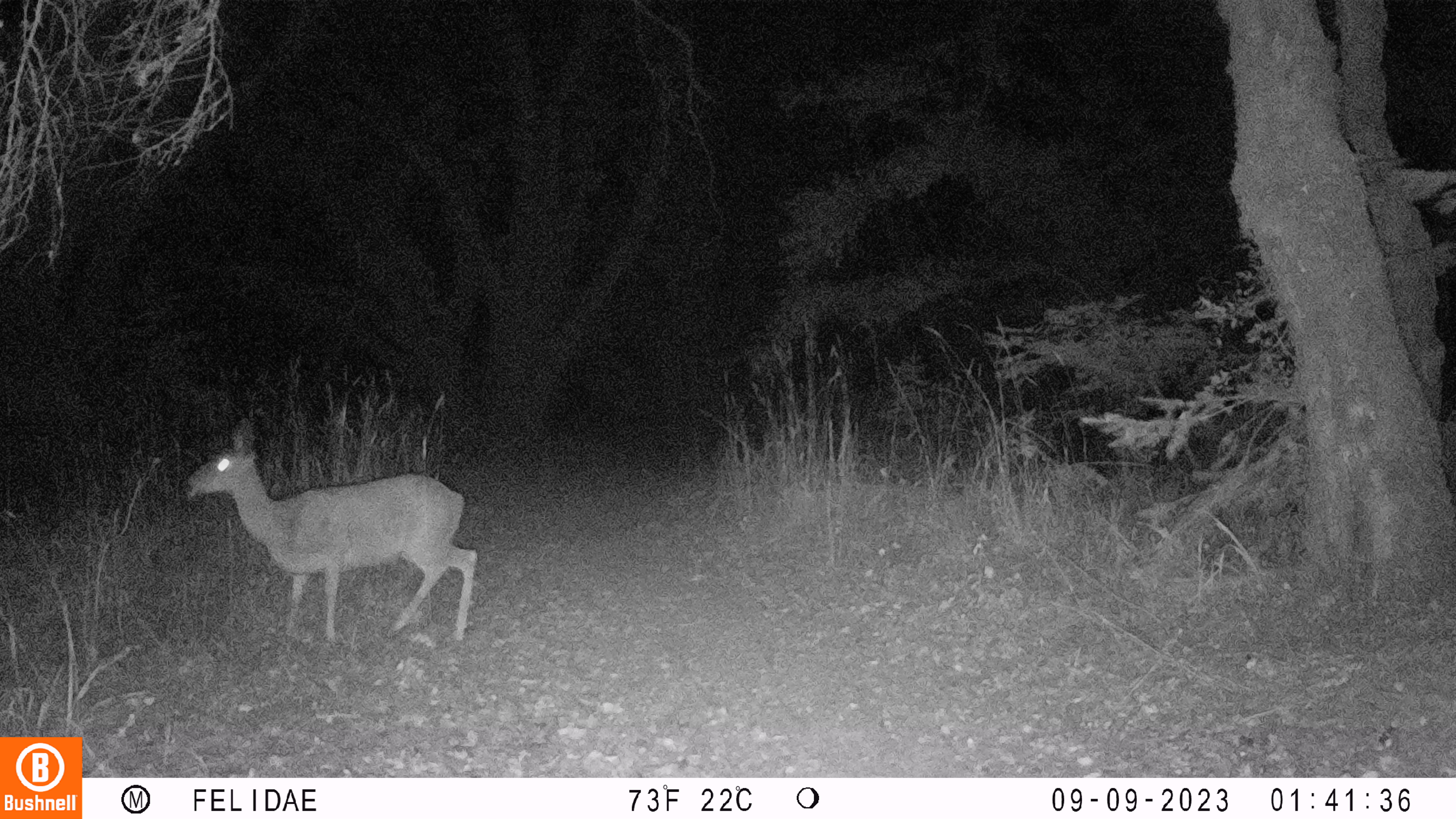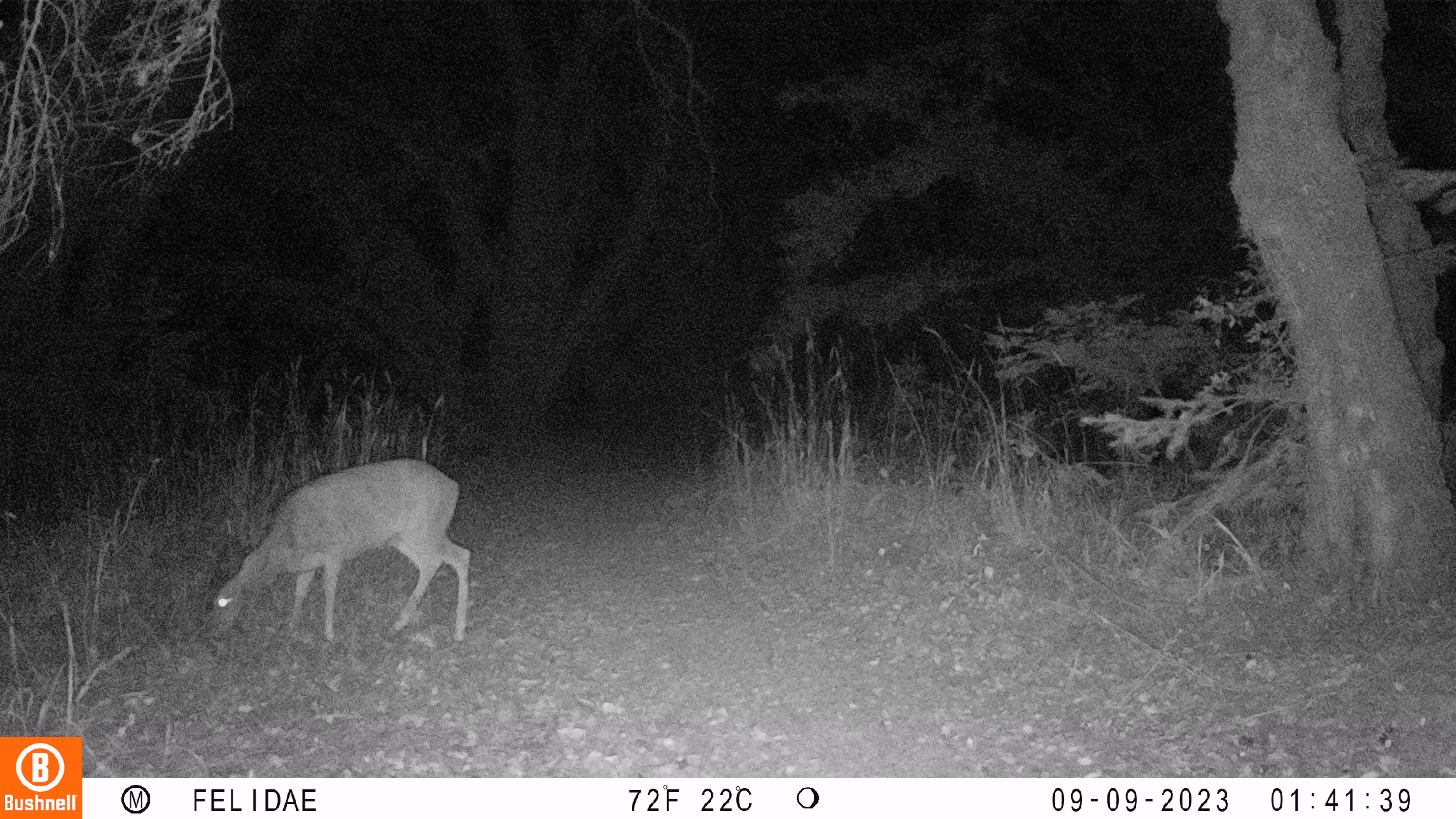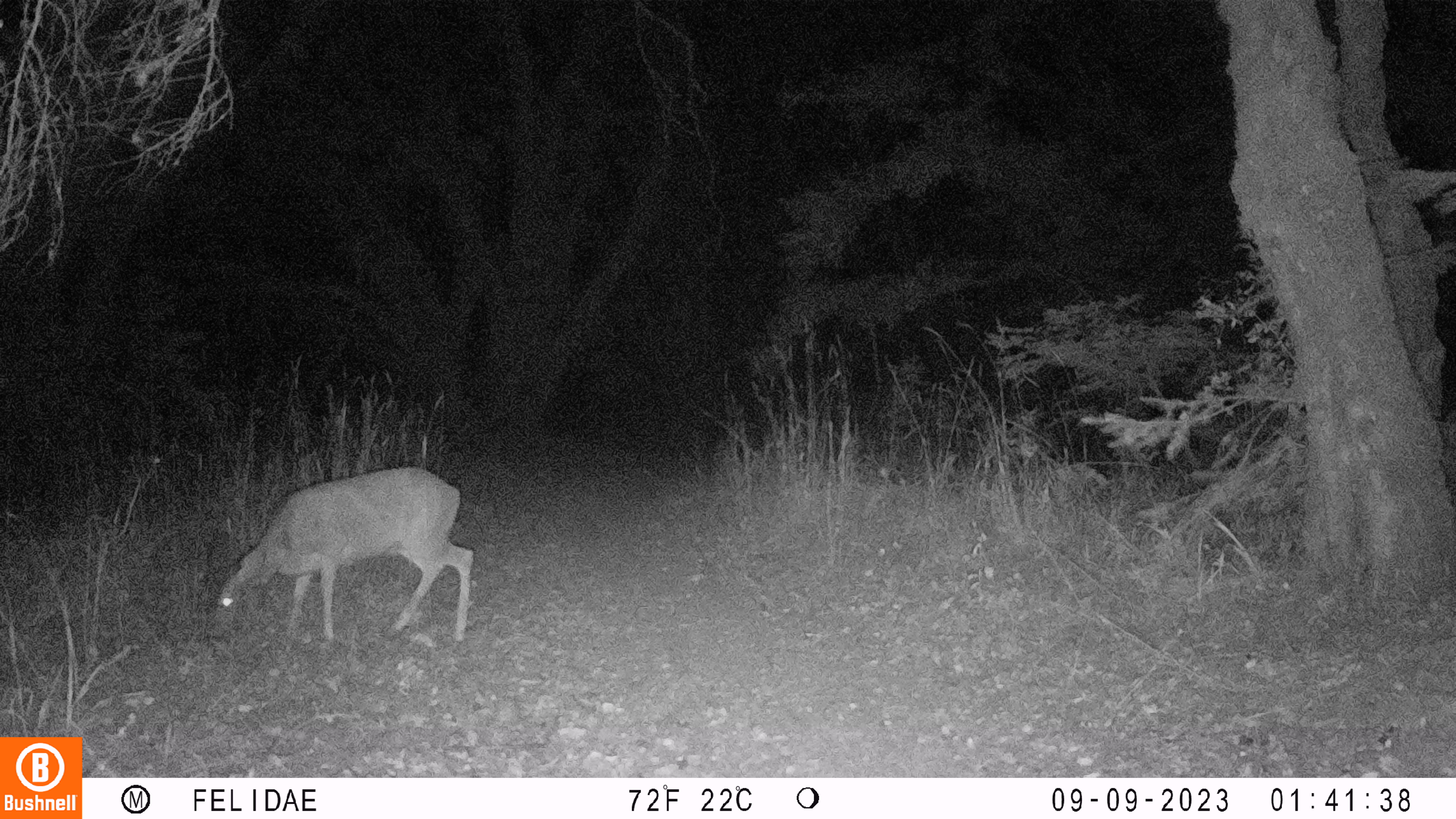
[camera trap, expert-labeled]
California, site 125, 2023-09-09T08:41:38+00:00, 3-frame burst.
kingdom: Animalia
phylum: Chordata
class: Mammalia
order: Artiodactyla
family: Cervidae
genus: Odocoileus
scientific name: Odocoileus hemionus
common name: mule deer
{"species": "mule deer (Odocoileus hemionus)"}